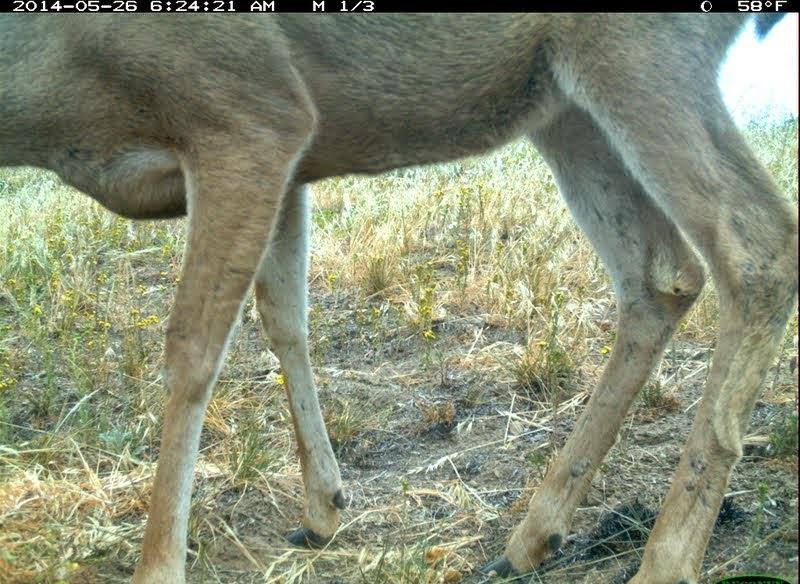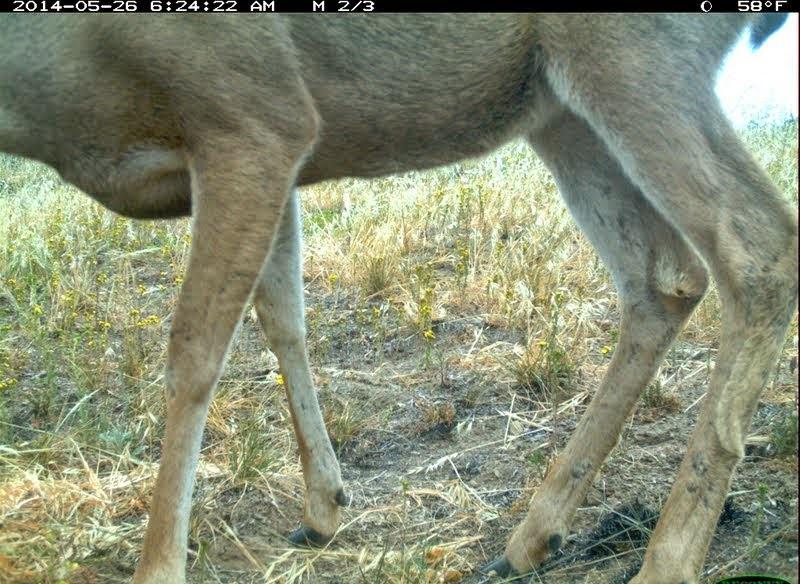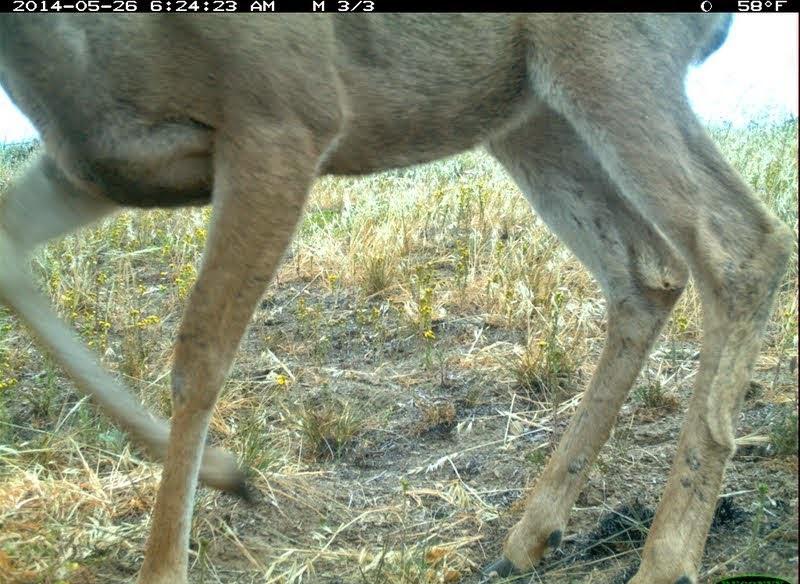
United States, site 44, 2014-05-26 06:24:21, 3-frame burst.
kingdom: Animalia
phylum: Chordata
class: Mammalia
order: Artiodactyla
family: Cervidae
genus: Odocoileus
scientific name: Odocoileus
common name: deer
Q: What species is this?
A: Deer (Odocoileus).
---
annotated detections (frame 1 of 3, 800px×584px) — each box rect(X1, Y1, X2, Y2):
deer: rect(1, 10, 799, 583)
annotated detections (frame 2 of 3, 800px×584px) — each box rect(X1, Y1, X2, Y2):
deer: rect(0, 11, 800, 583)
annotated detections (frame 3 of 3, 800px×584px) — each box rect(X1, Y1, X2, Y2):
deer: rect(0, 12, 800, 583)